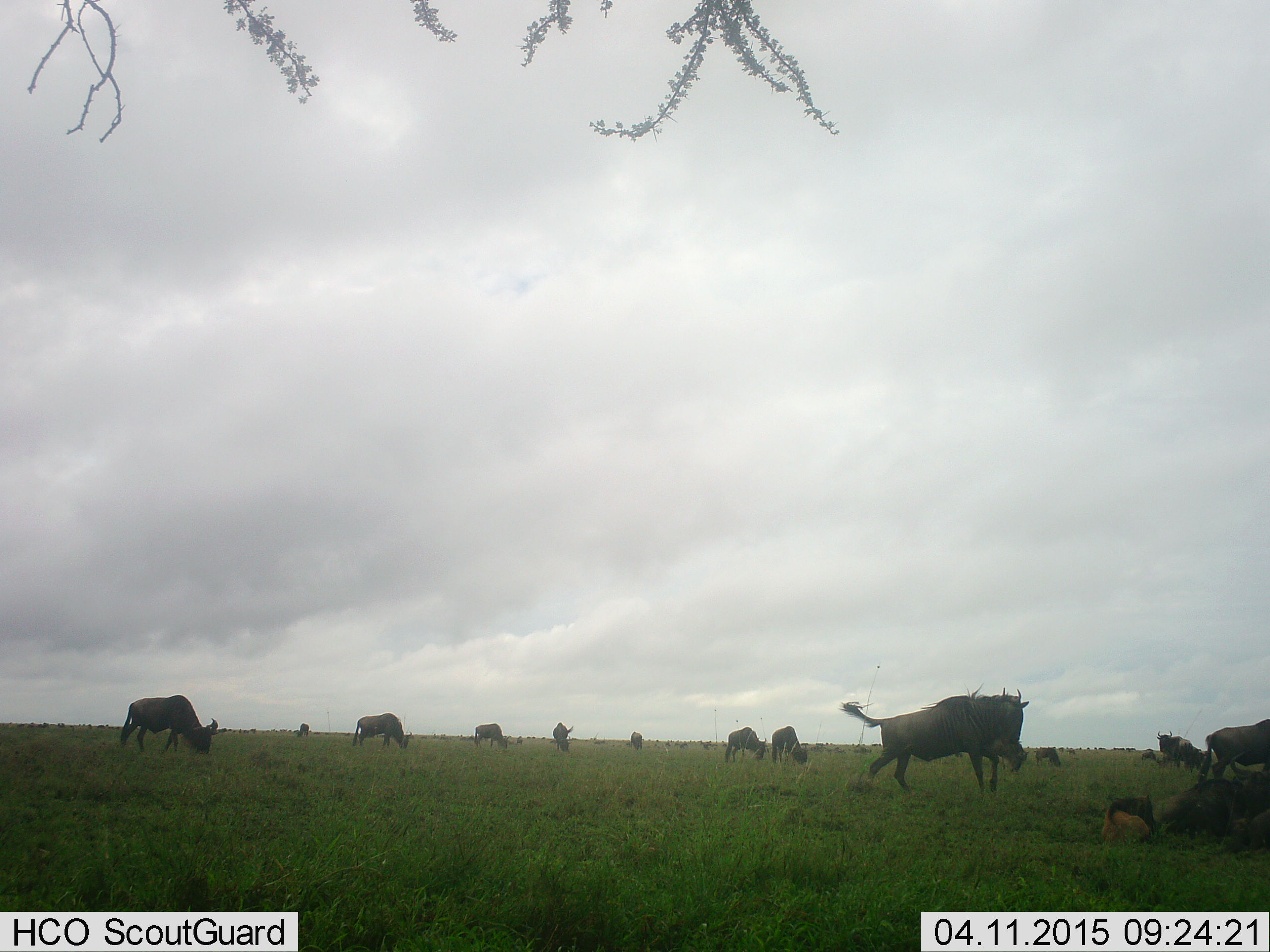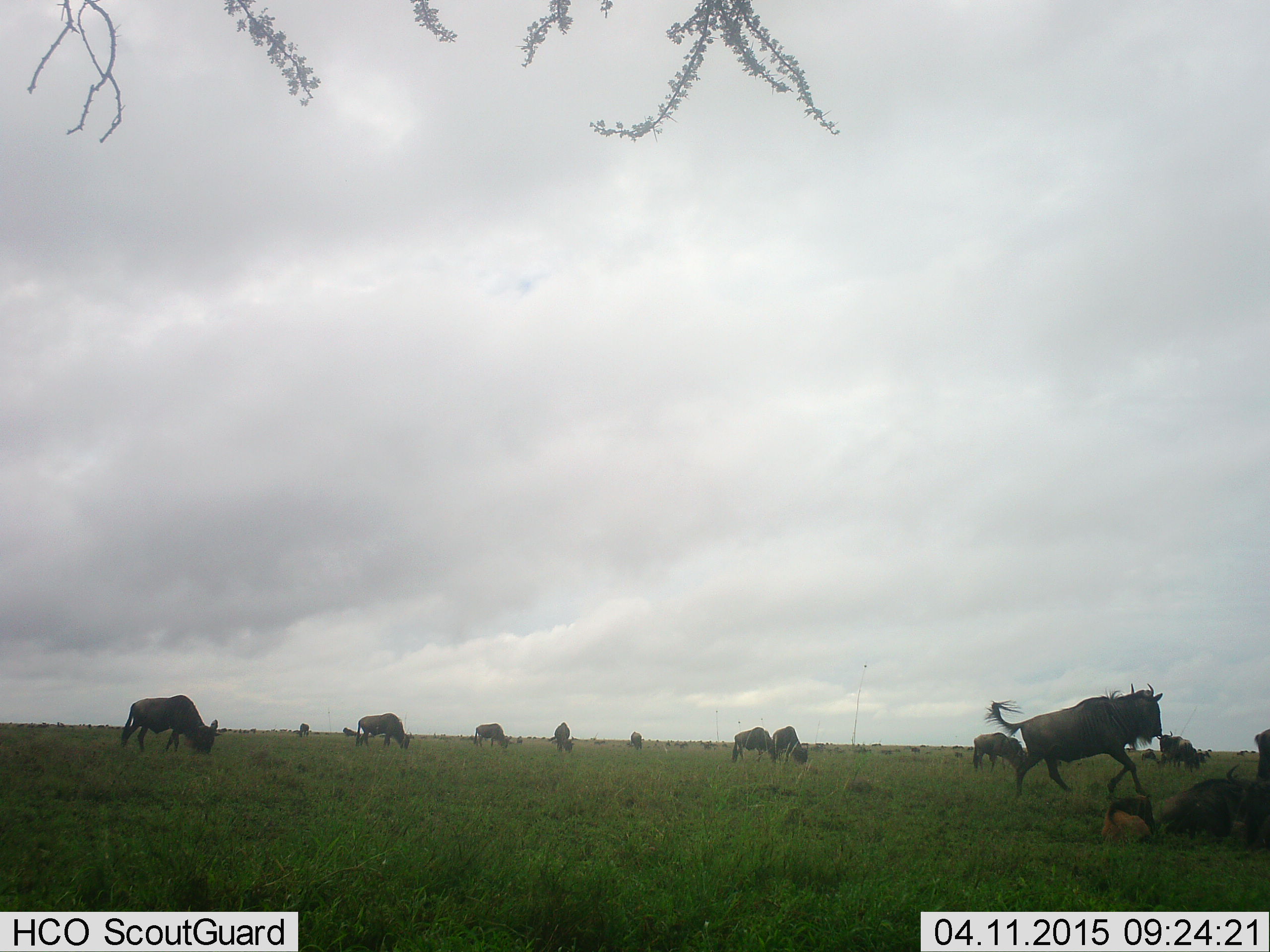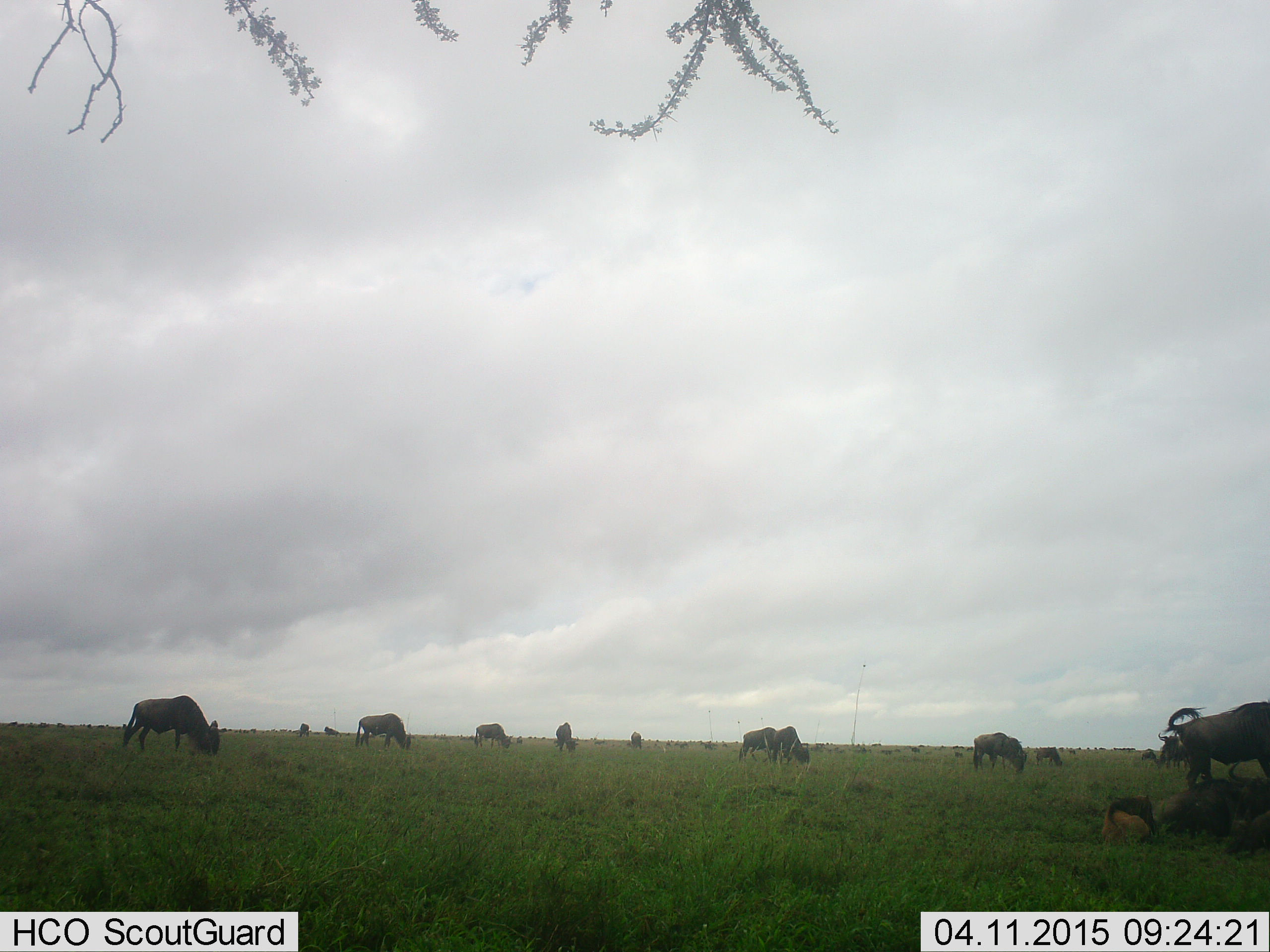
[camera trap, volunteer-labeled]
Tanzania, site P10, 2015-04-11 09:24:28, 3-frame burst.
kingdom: Animalia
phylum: Chordata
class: Mammalia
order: Artiodactyla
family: Bovidae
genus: Connochaetes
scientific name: Connochaetes taurinus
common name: blue wildebeest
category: wildebeest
Wildebeest (blue wildebeest) (Connochaetes taurinus), count 11-50. Behavior (volunteer vote fractions): standing 20%, resting 40%, moving 90%, interacting 0%. Young present (vote fraction): 30%. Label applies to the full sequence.